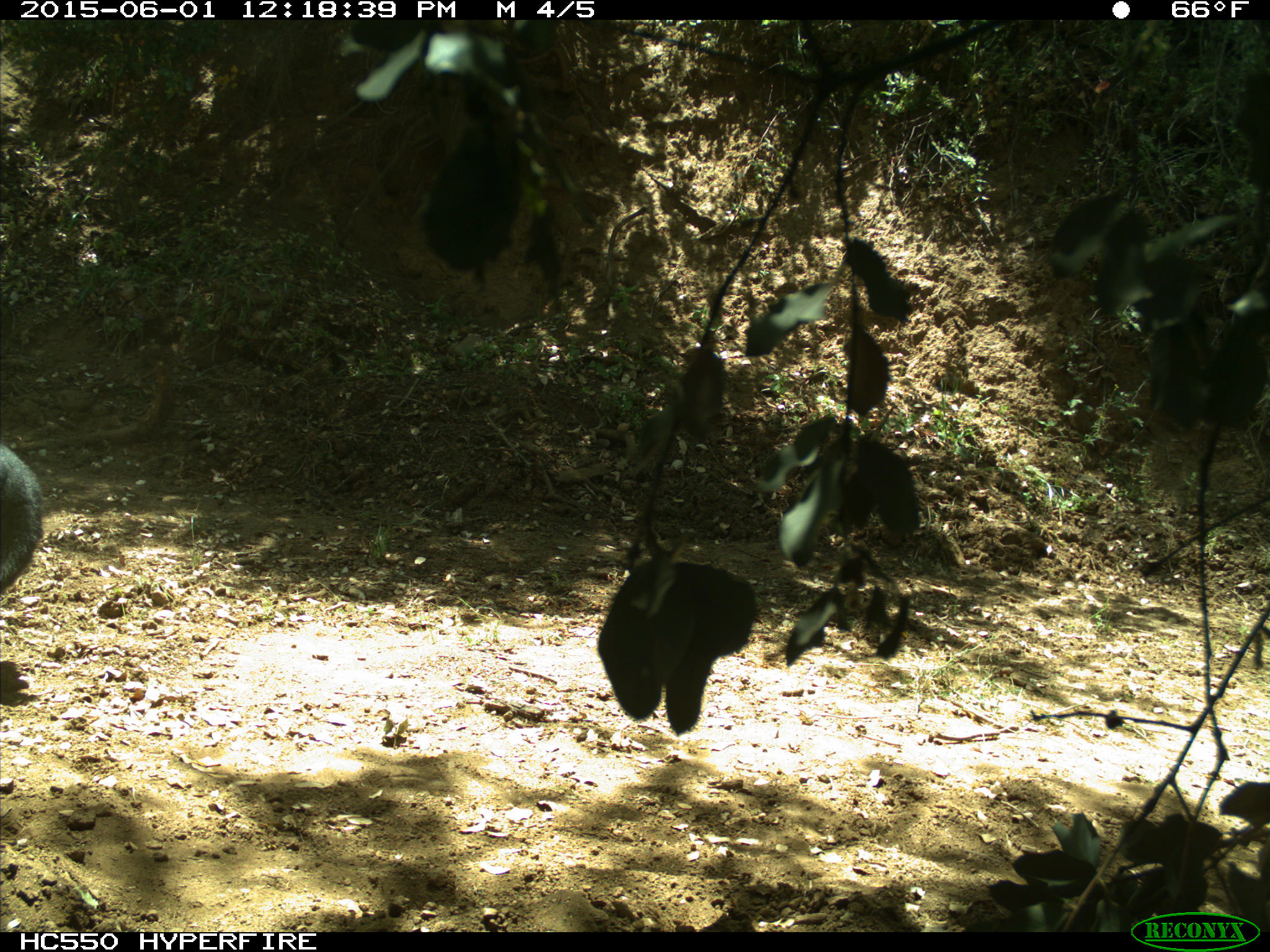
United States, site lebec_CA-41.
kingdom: Animalia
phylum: Chordata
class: Mammalia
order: Artiodactyla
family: Bovidae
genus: Bos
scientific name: Bos taurus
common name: domestic cow